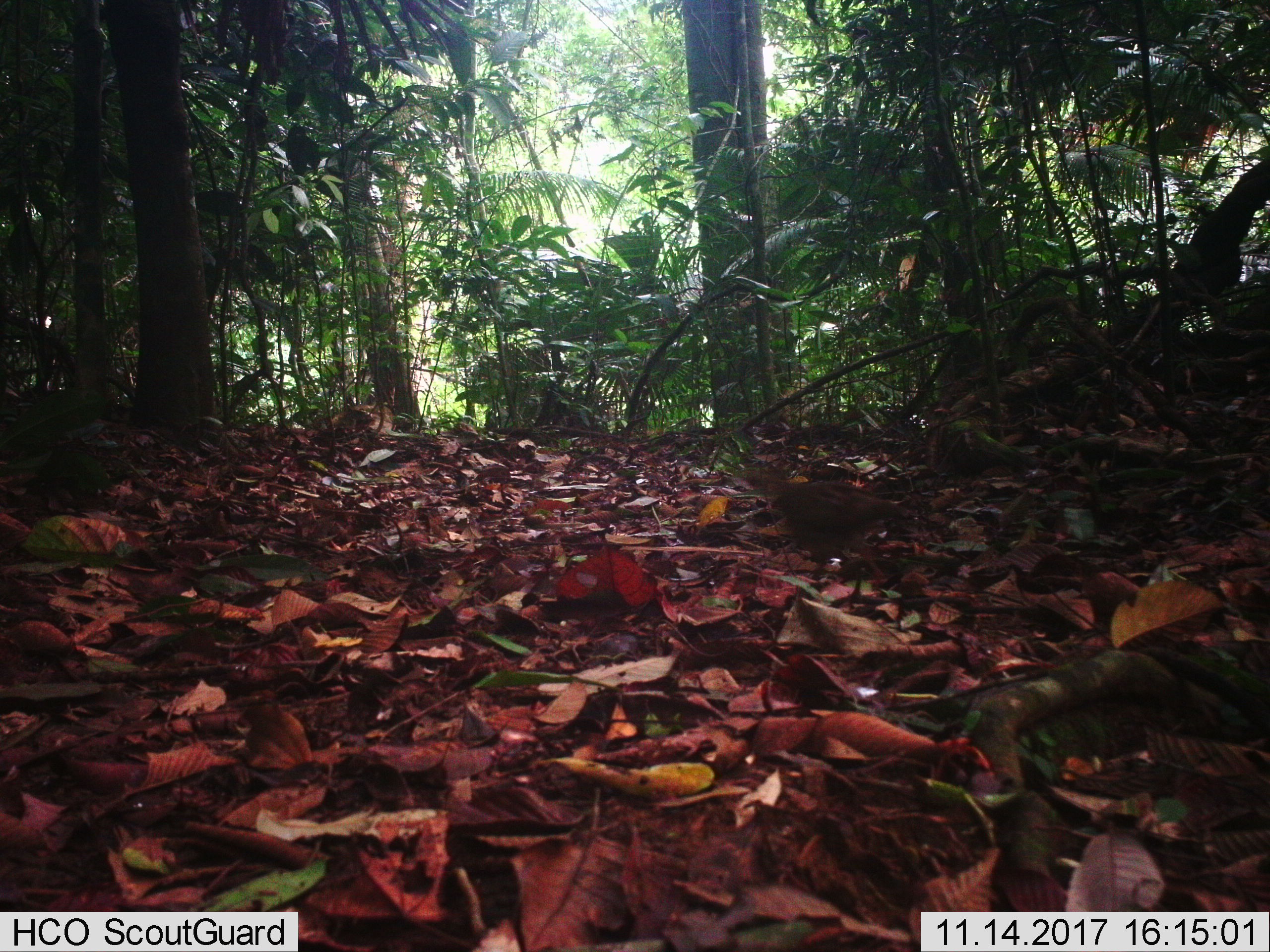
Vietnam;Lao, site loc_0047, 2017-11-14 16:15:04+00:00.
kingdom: Animalia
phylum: Chordata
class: Aves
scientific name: Aves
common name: bird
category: unidentified bird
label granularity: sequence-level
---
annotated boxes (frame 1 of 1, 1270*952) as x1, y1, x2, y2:
unidentified bird: 741, 466, 912, 578